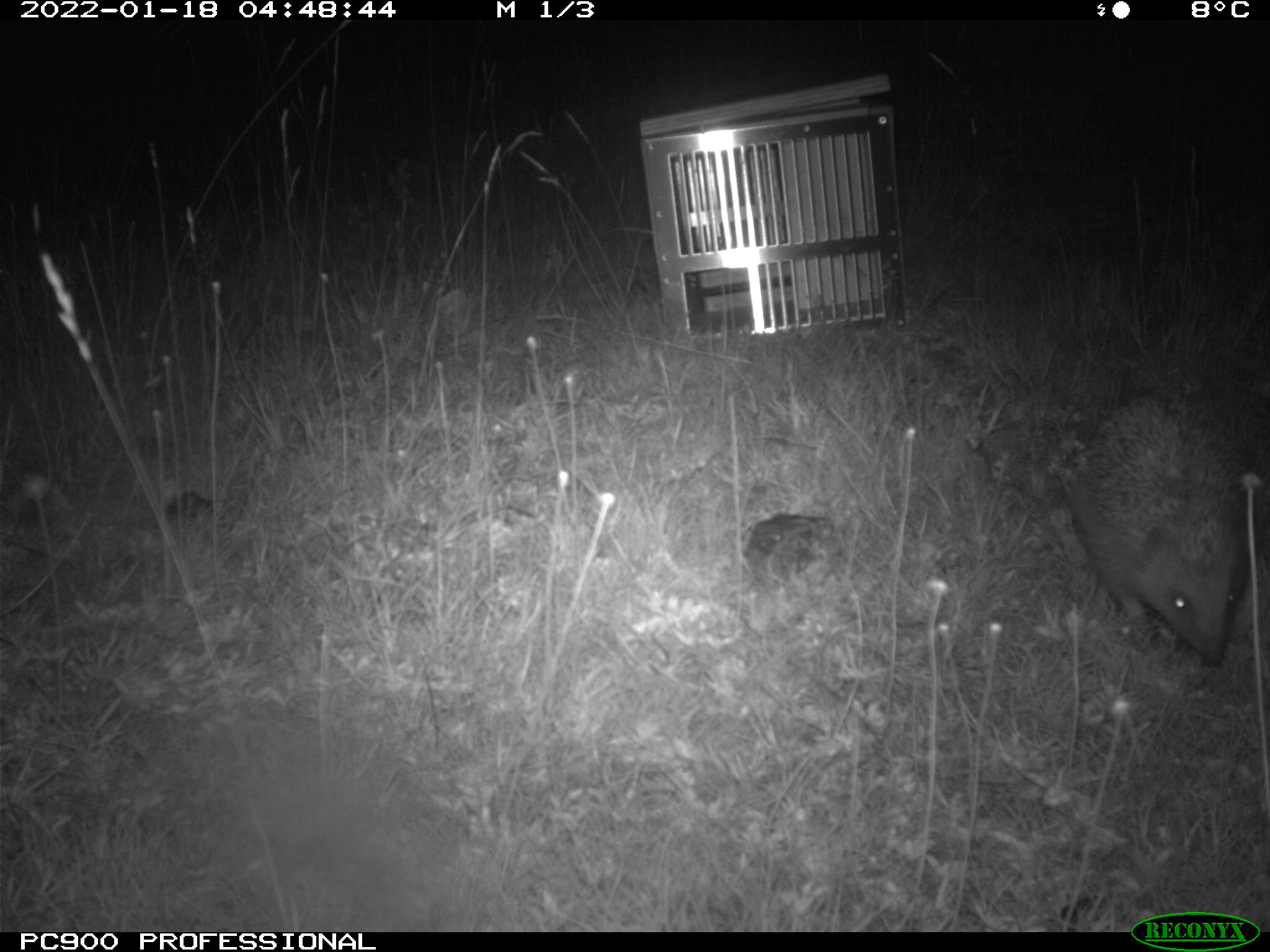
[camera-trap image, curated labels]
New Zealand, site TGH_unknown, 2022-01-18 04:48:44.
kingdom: Animalia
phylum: Chordata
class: Mammalia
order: Eulipotyphla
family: Erinaceidae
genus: Erinaceus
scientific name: Erinaceus europaeus europaeus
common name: european hedgehog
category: hedgehog